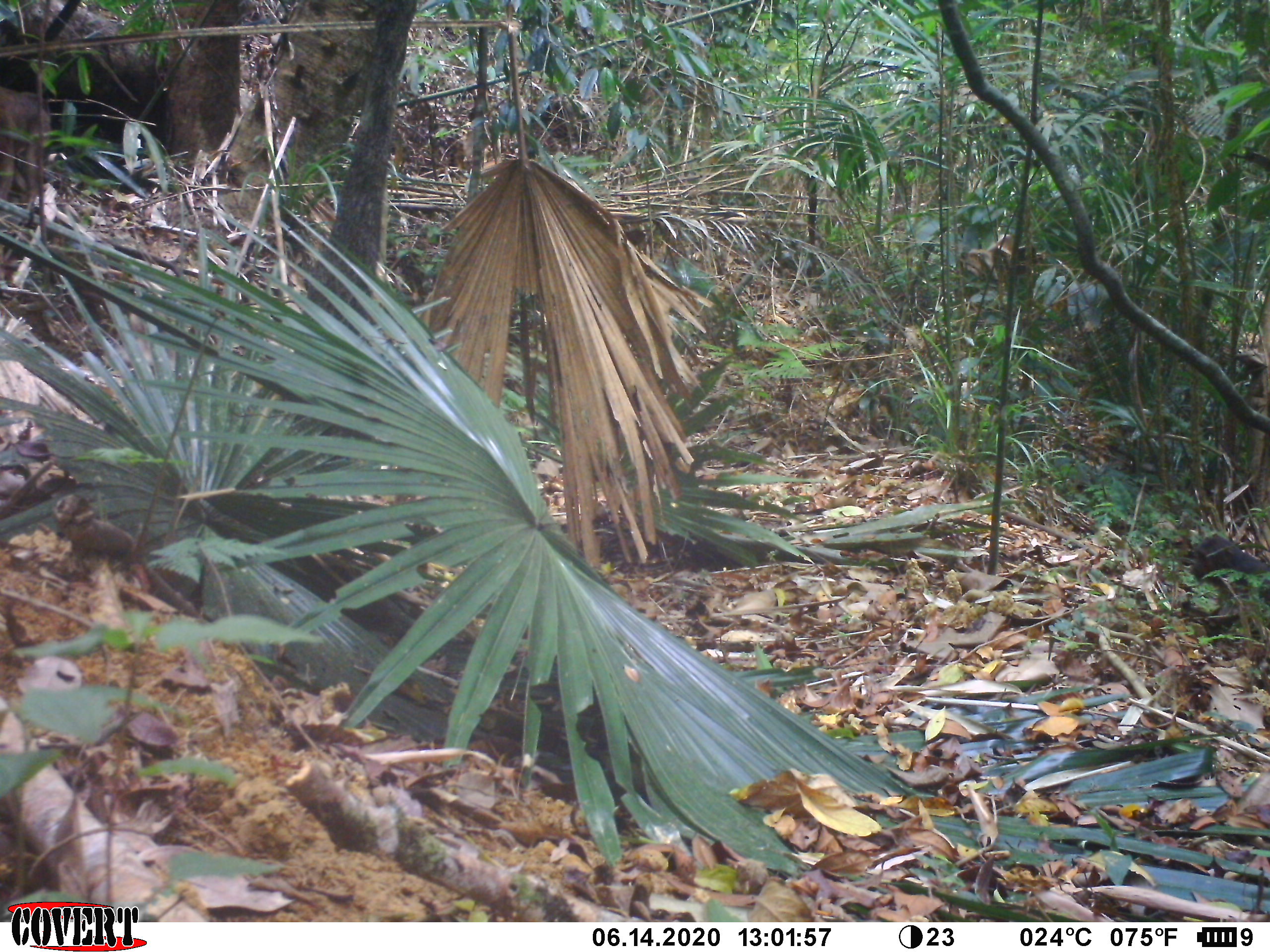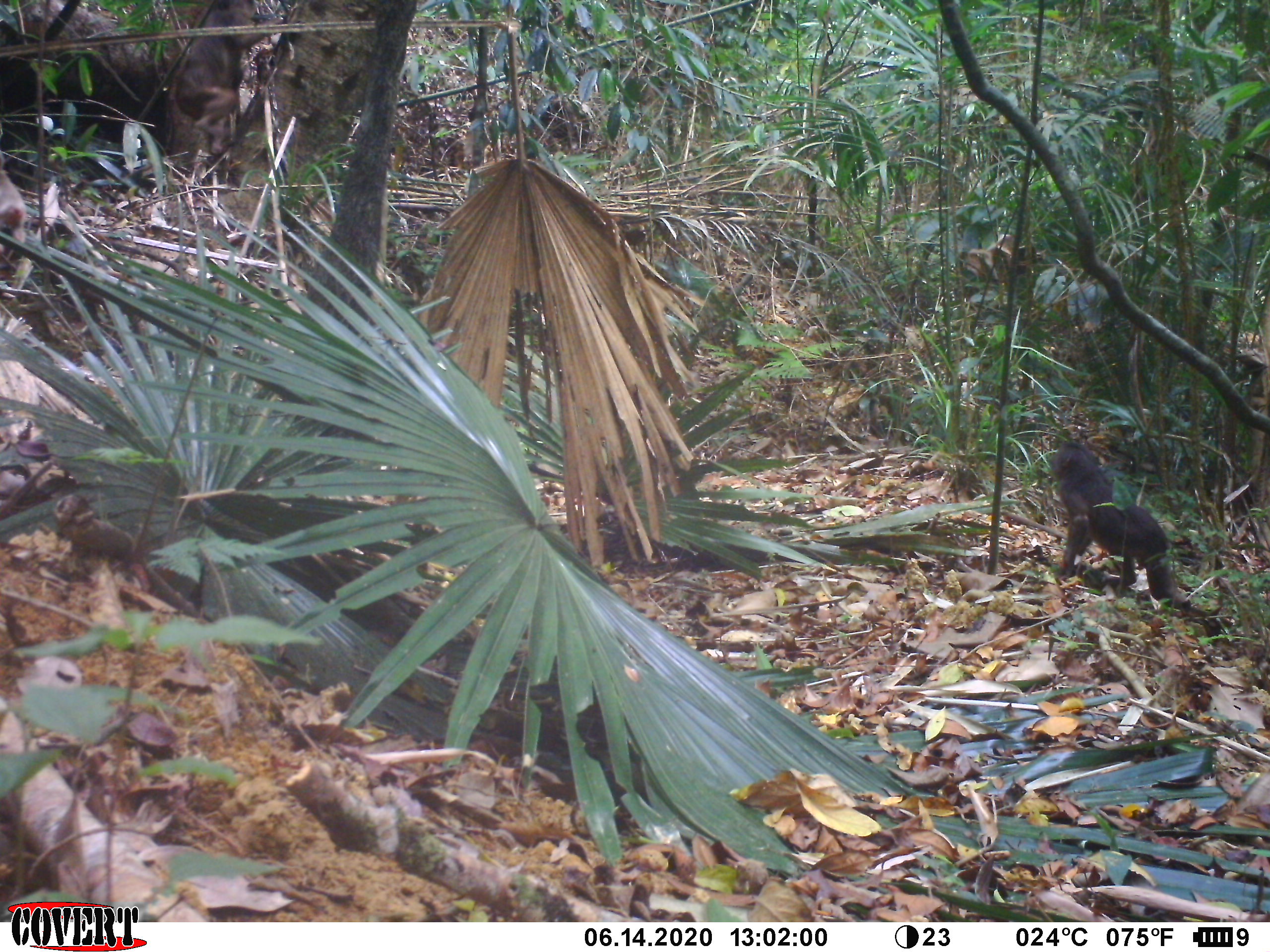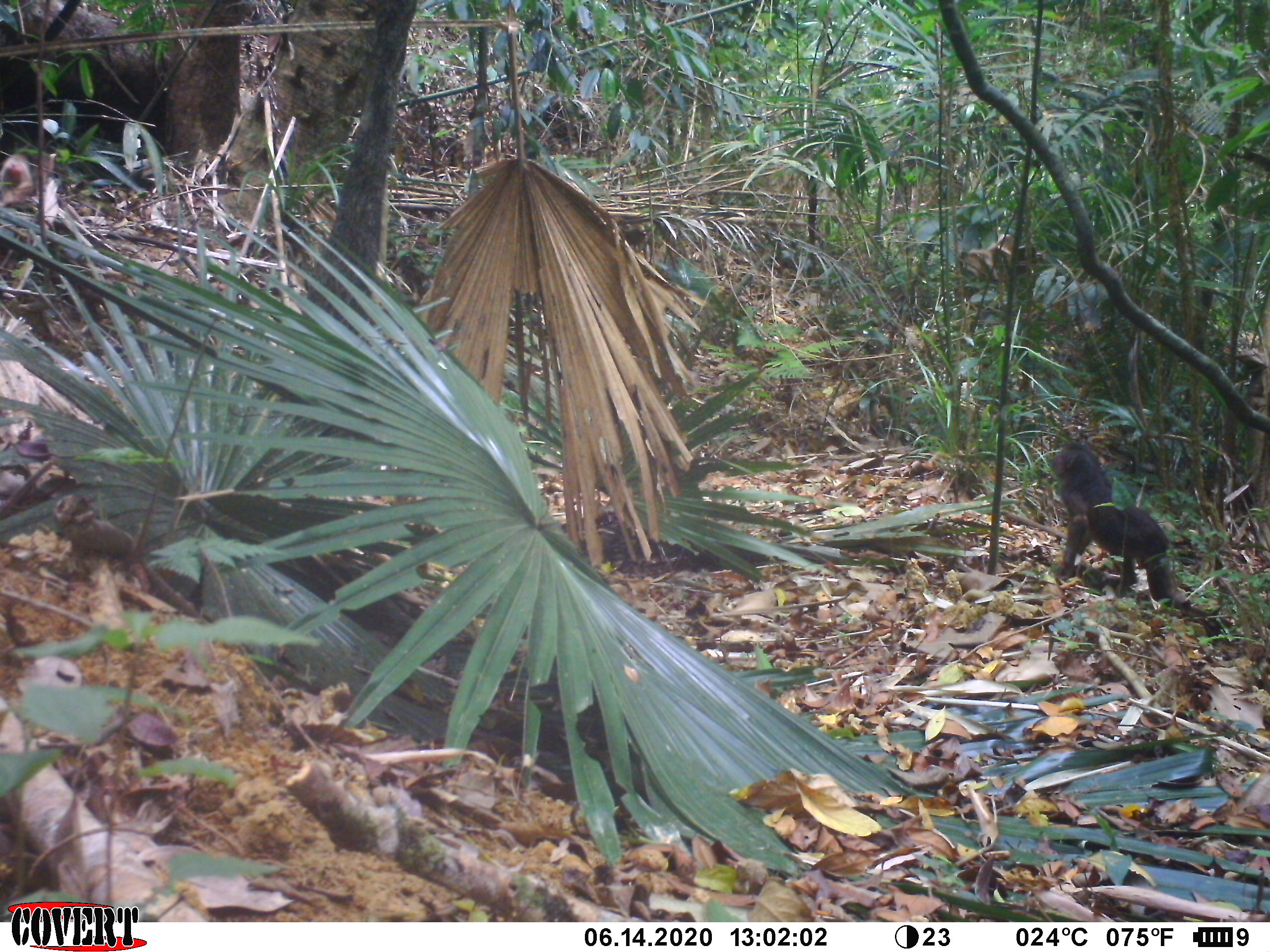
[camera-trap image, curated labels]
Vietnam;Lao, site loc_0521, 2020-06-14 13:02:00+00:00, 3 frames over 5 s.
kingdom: Animalia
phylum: Chordata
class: Mammalia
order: Primates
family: Cercopithecidae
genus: Macaca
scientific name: Macaca arctoides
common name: stump-tailed macaque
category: stump tailed macaque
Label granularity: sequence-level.